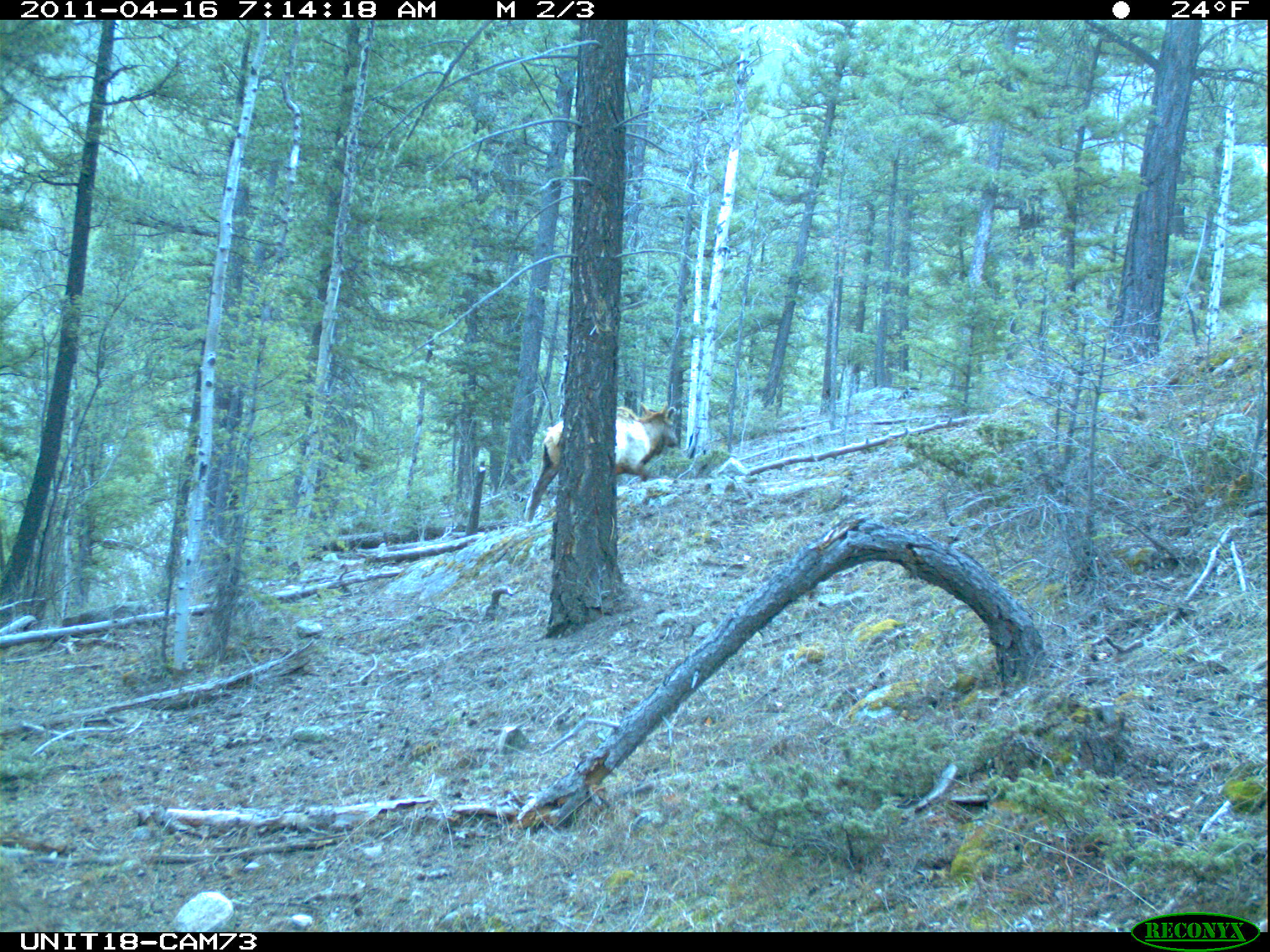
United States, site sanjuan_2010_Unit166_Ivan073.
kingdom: Animalia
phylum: Chordata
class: Mammalia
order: Artiodactyla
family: Cervidae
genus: Cervus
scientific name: Cervus elaphus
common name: red deer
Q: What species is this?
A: Cervus elaphus (red deer).